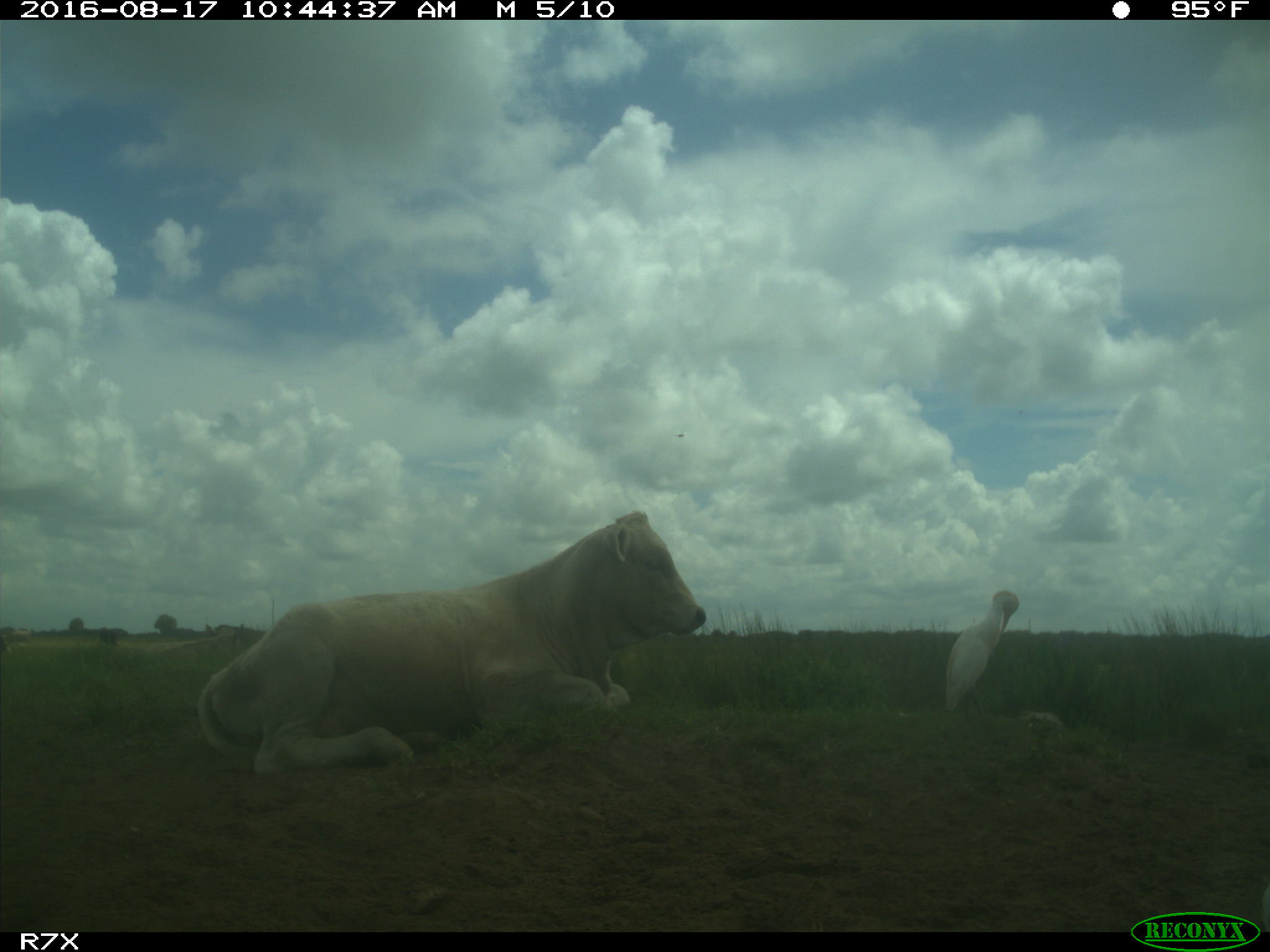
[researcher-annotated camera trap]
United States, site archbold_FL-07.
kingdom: Animalia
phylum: Chordata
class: Mammalia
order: Artiodactyla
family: Bovidae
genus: Bos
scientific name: Bos taurus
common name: domestic cow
Bos taurus (domestic cow).